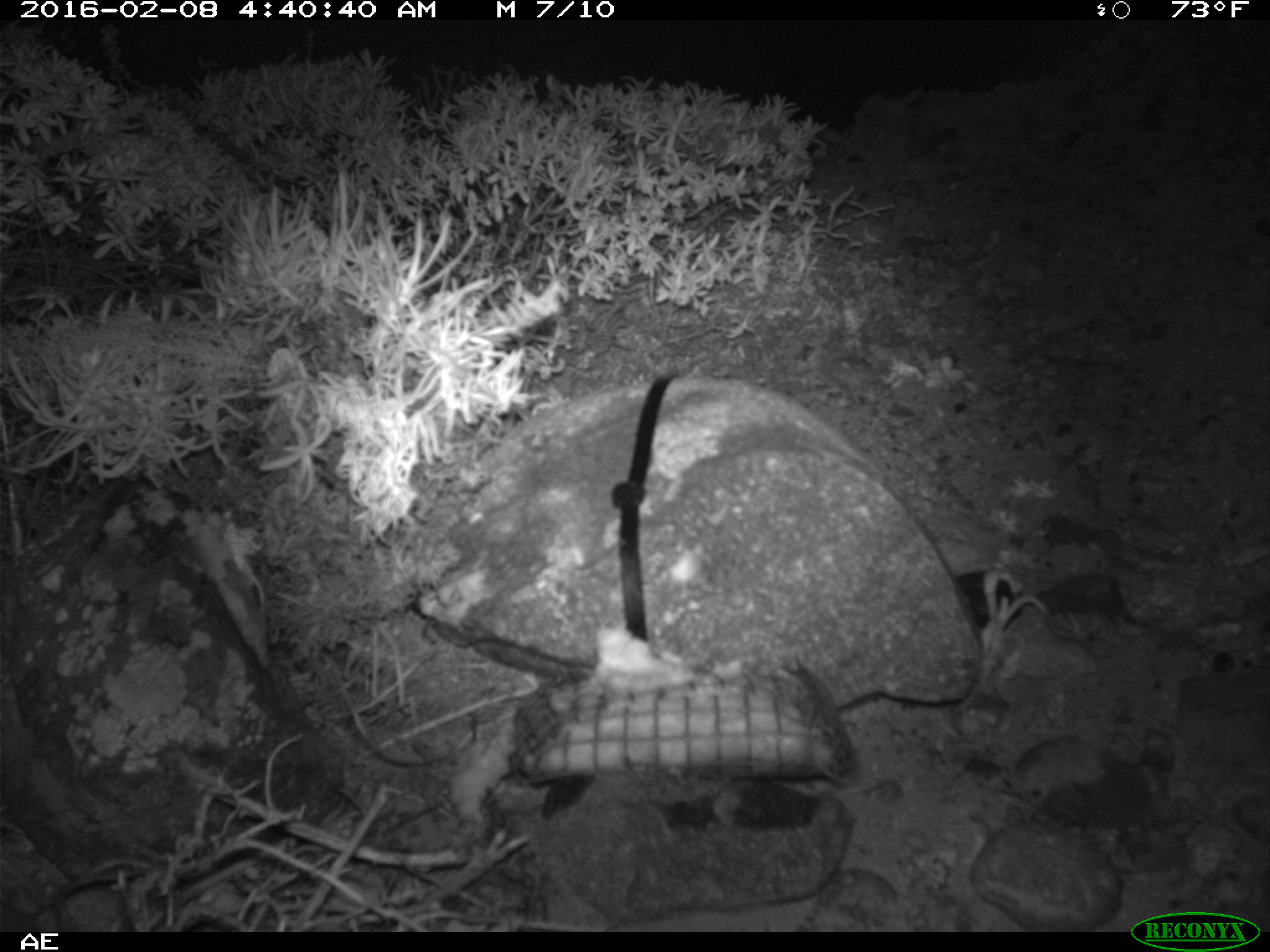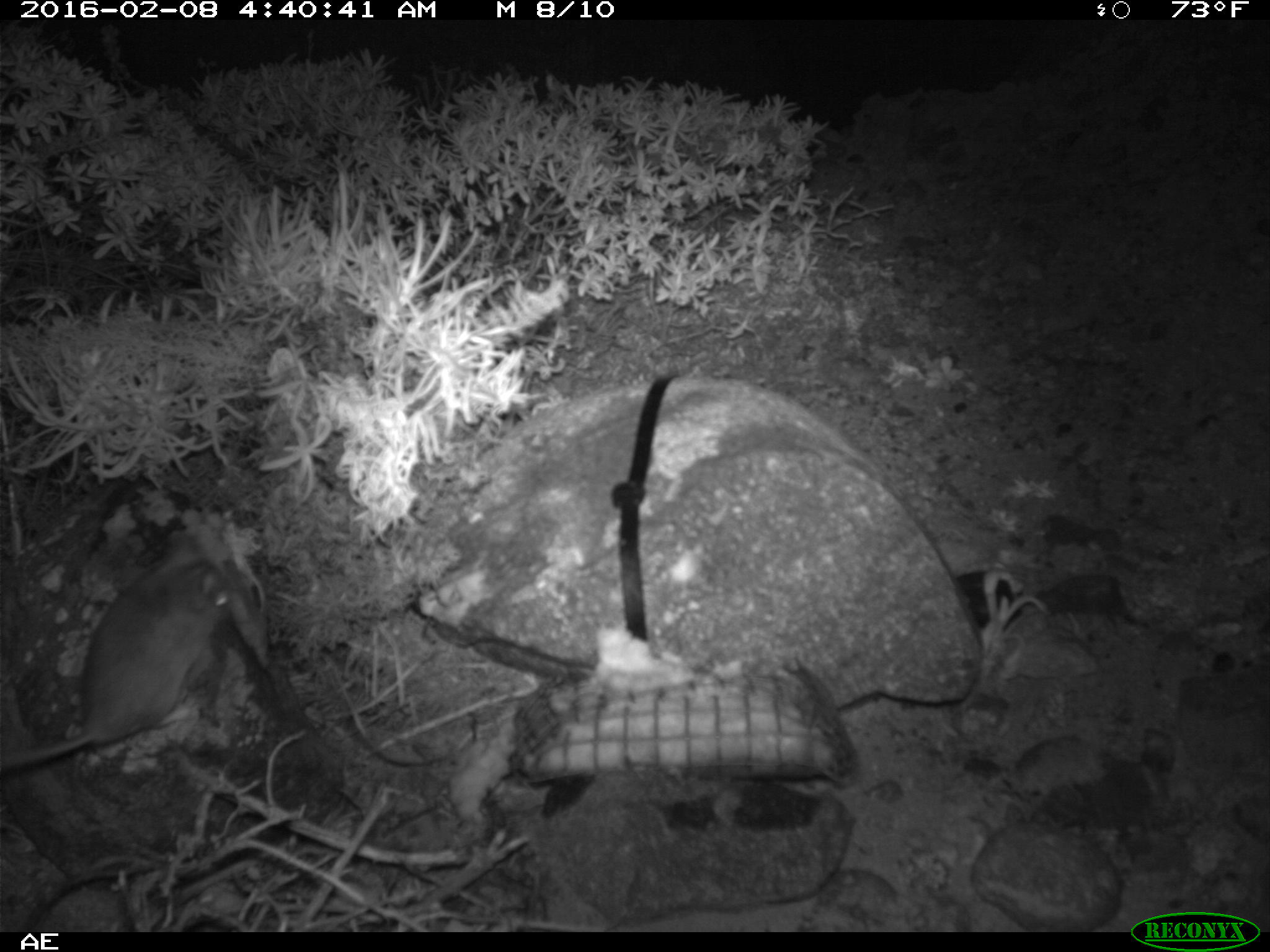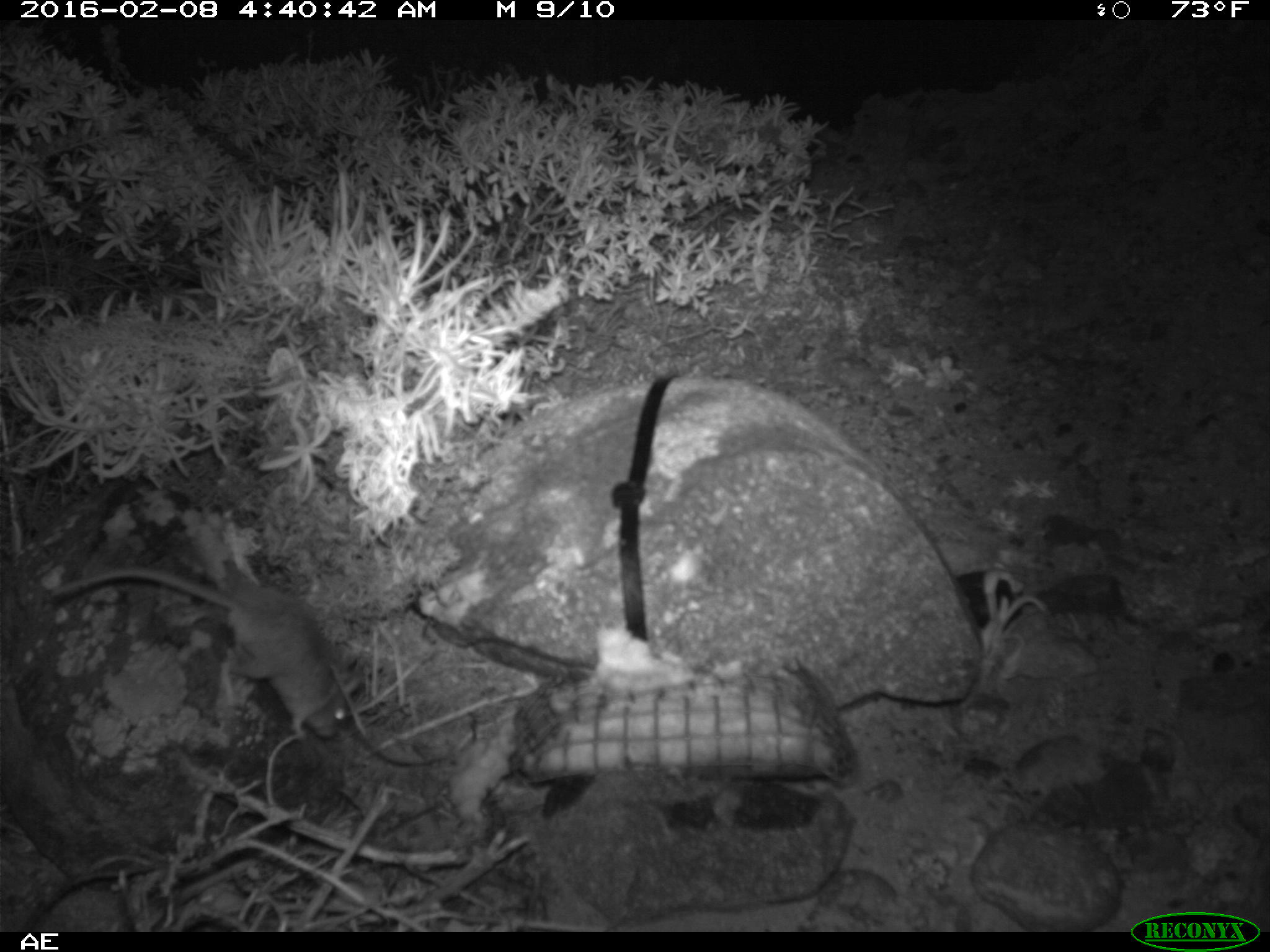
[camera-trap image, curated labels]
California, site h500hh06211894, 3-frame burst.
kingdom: Animalia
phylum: Chordata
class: Mammalia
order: Rodentia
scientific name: Rodentia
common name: rodent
Rodent (Rodentia).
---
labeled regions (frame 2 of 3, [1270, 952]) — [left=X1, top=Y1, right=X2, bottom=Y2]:
rodent: [left=0, top=532, right=229, bottom=770]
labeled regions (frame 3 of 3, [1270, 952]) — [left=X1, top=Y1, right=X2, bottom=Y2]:
rodent: [left=49, top=567, right=350, bottom=738]